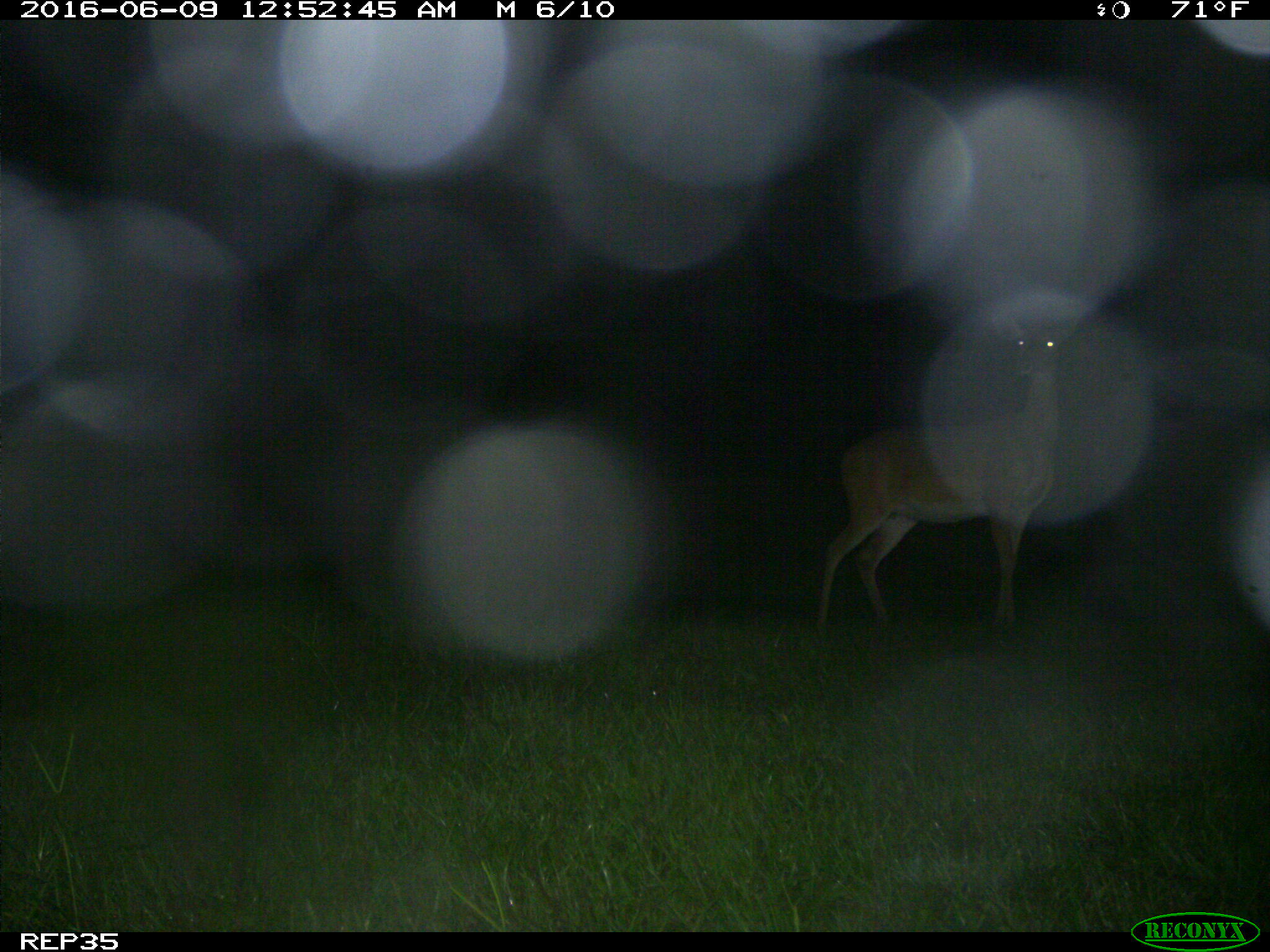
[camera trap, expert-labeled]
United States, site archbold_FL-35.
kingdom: Animalia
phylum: Chordata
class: Mammalia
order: Artiodactyla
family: Cervidae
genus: Odocoileus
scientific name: Odocoileus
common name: deer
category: unidentified deer